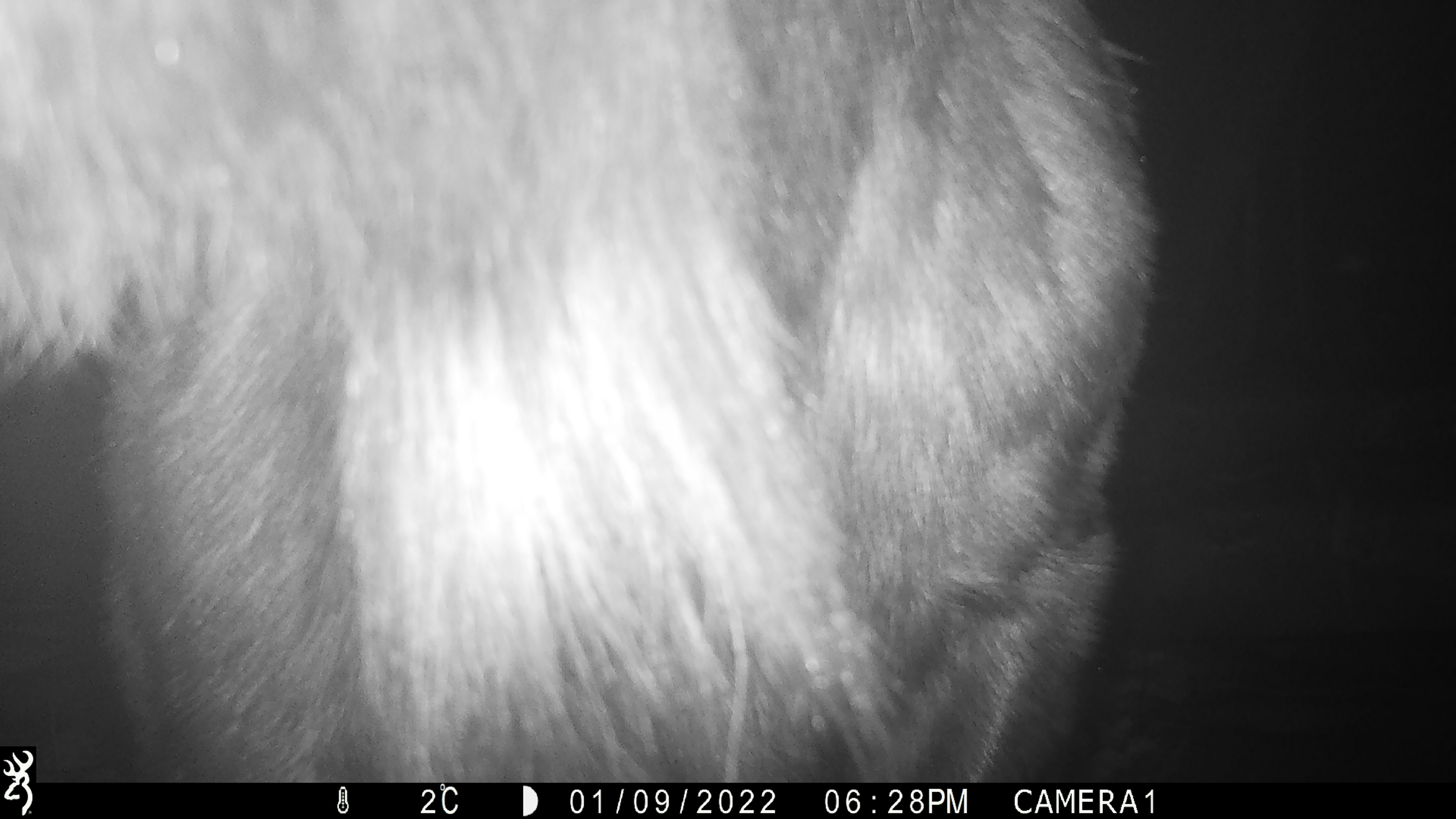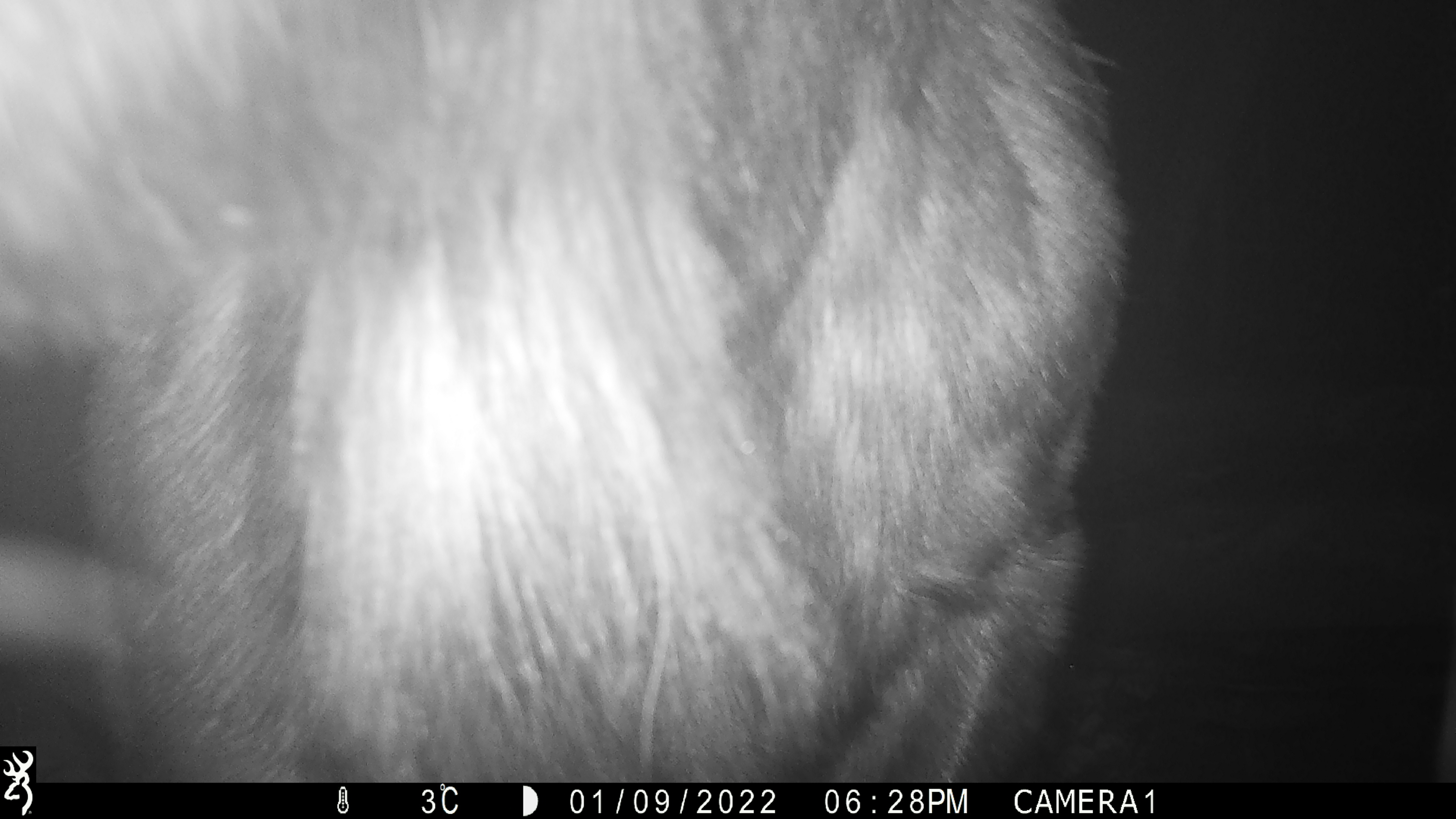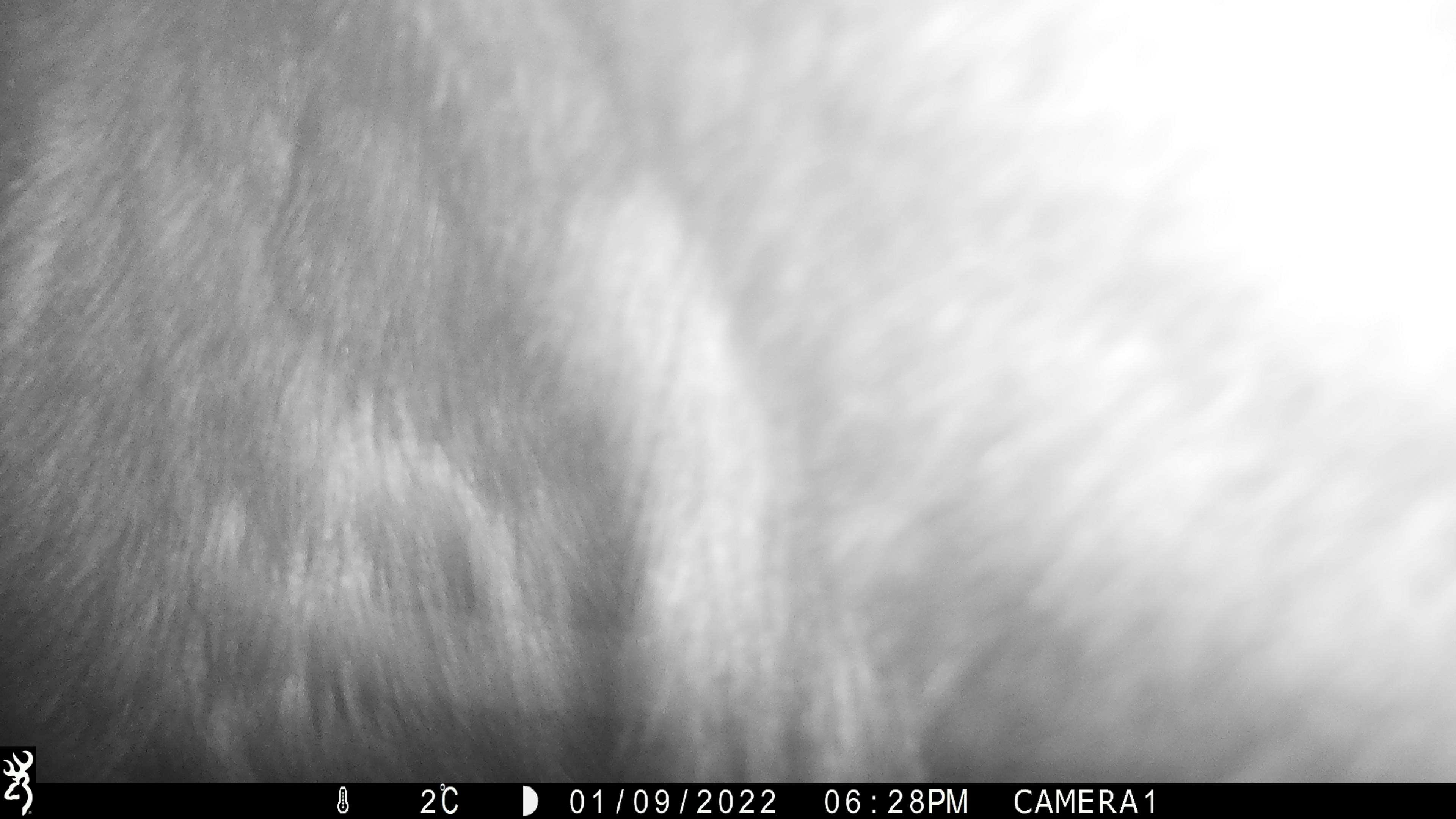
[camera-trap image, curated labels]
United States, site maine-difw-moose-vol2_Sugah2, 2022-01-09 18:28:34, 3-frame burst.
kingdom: Animalia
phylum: Chordata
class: Mammalia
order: Artiodactyla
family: Cervidae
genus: Alces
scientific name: Alces alces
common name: moose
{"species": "moose (Alces alces)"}